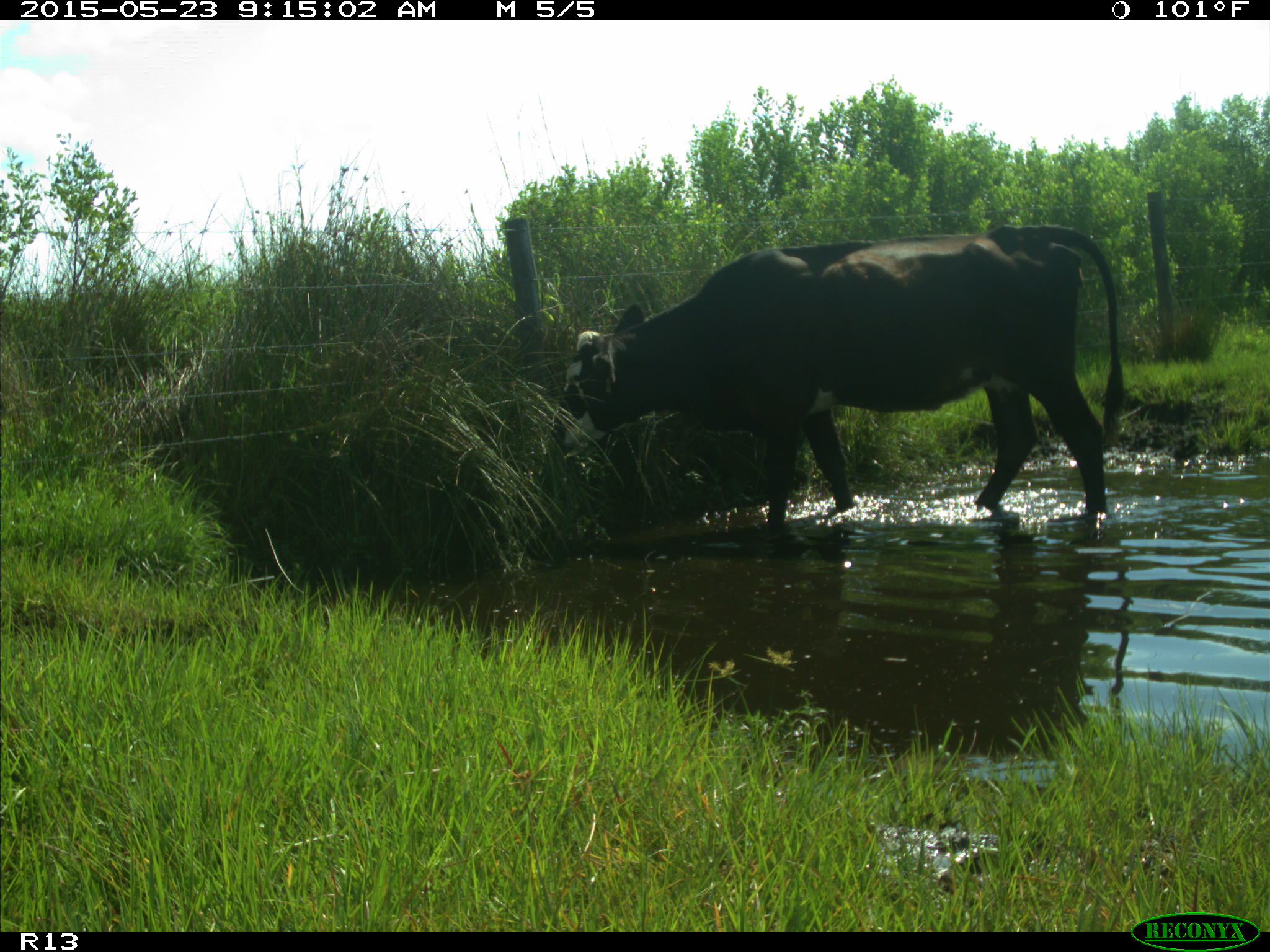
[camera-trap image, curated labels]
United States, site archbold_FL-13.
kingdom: Animalia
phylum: Chordata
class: Mammalia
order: Artiodactyla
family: Bovidae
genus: Bos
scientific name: Bos taurus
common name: domestic cow